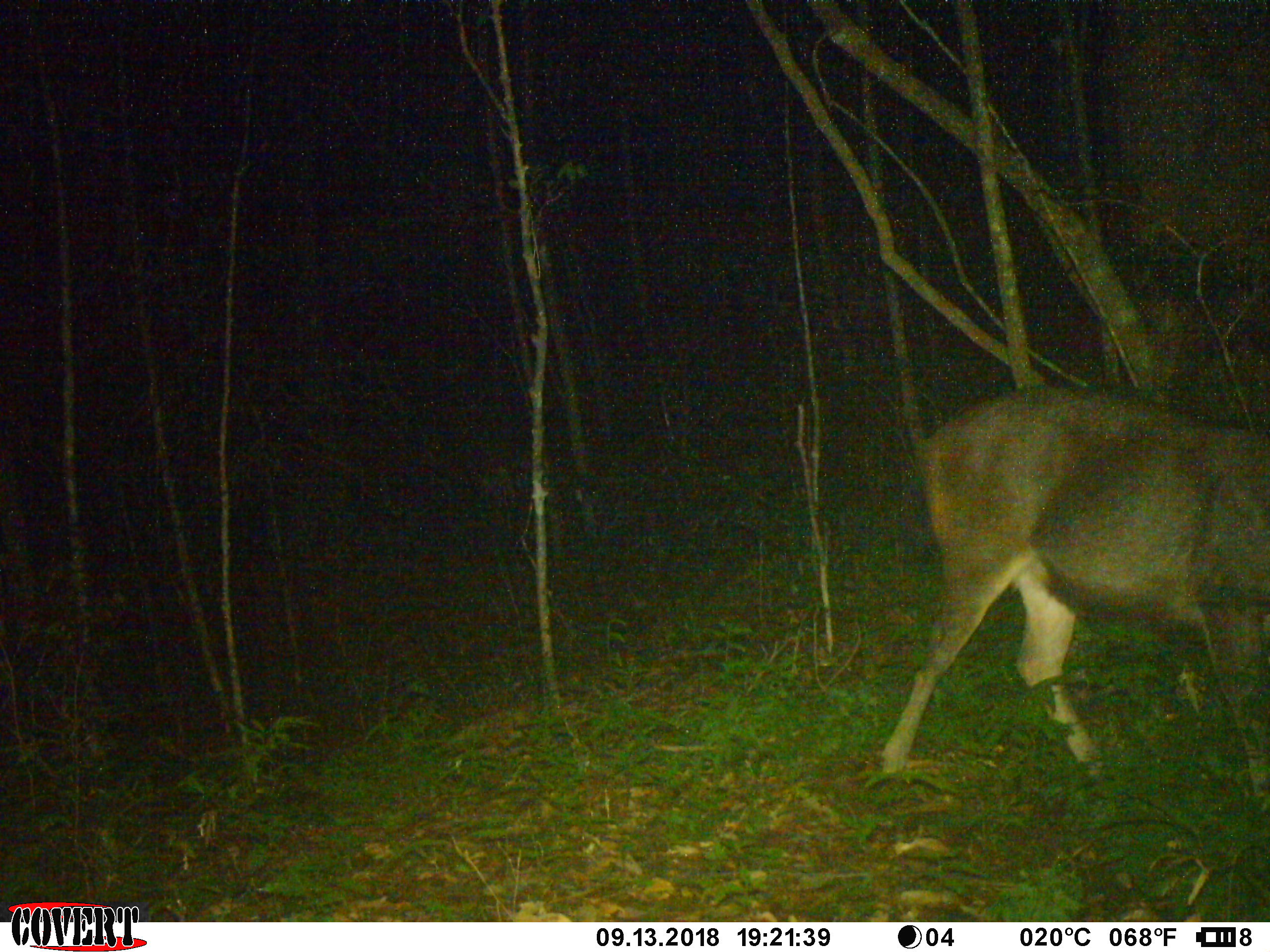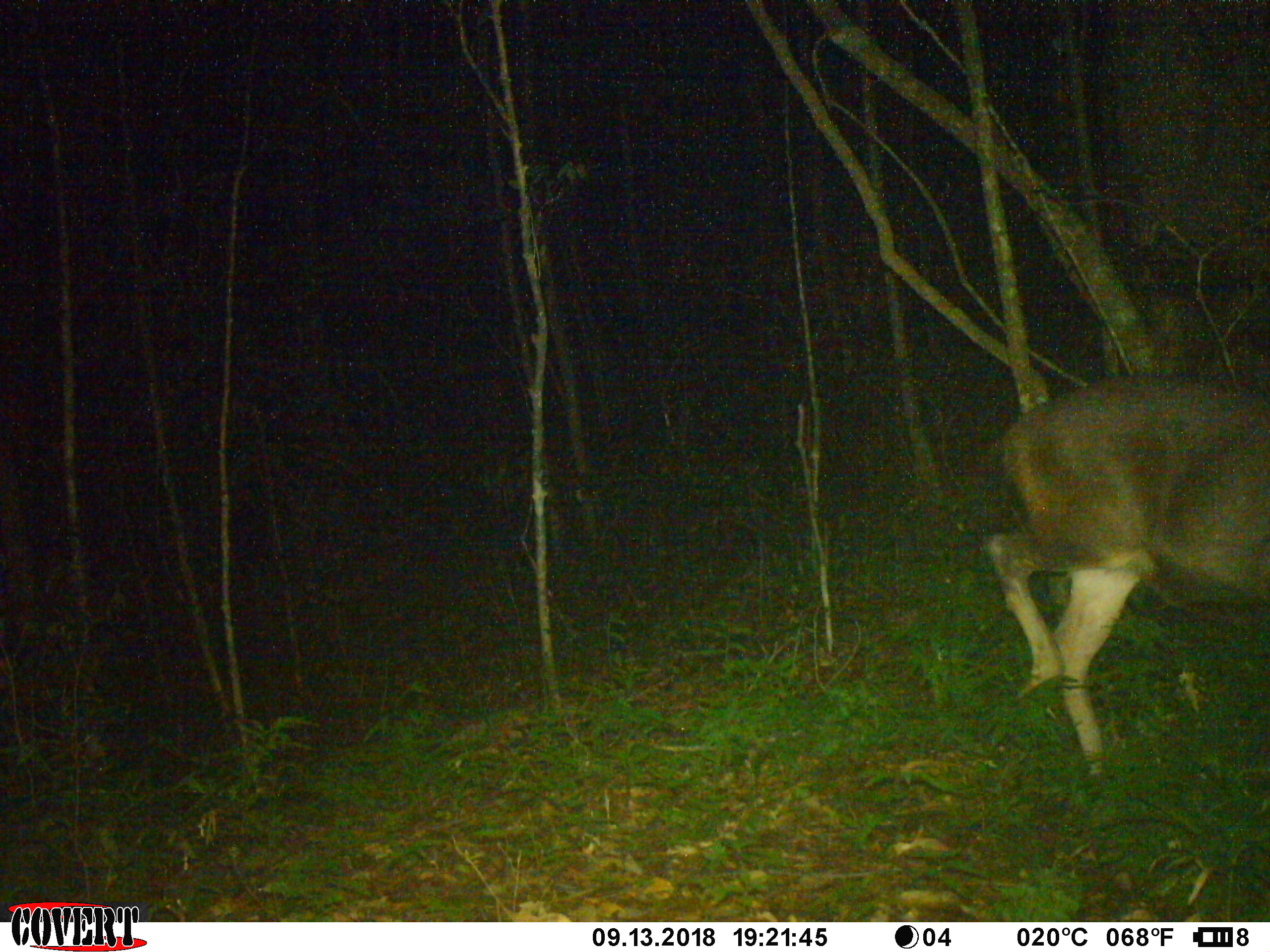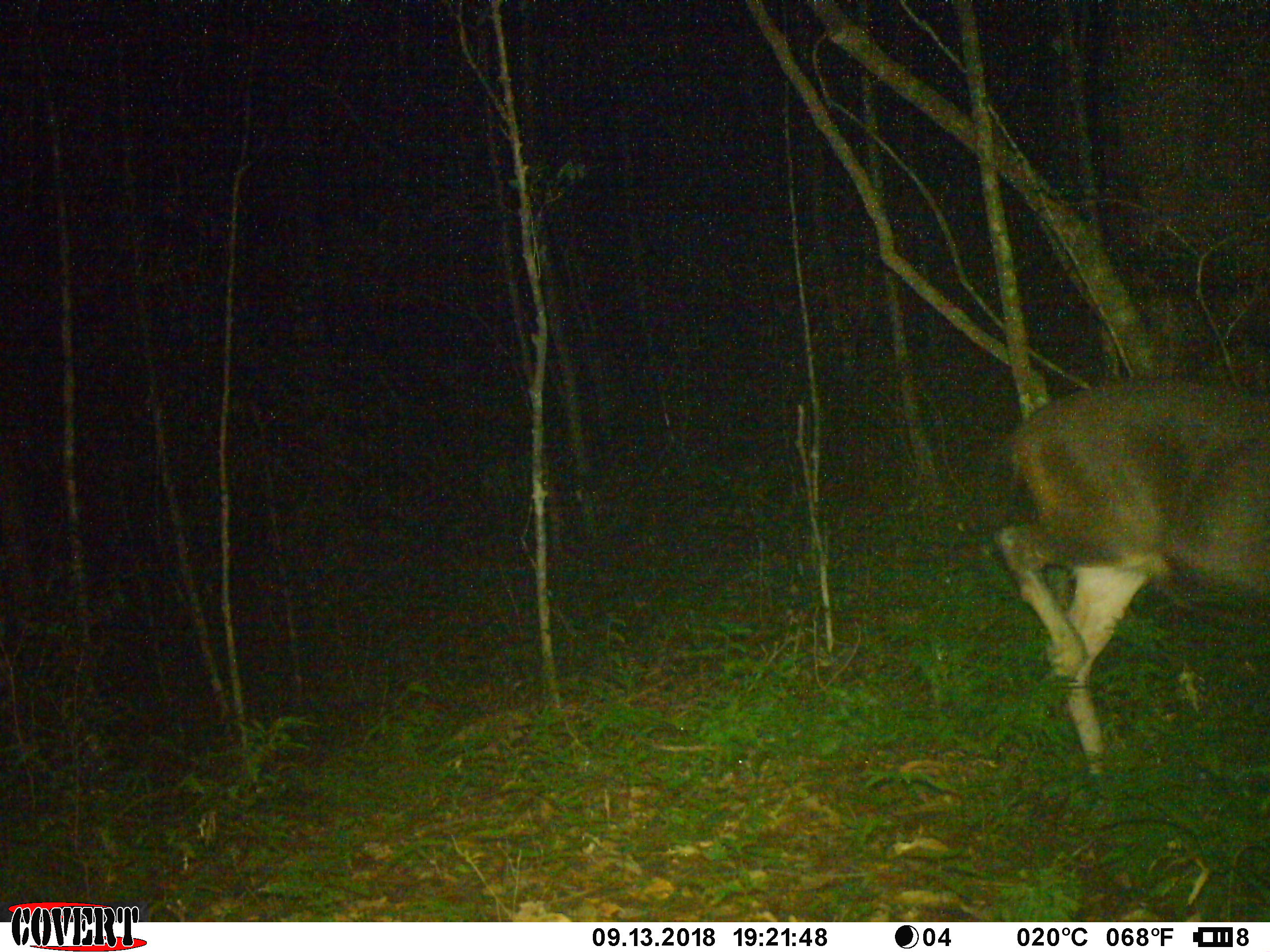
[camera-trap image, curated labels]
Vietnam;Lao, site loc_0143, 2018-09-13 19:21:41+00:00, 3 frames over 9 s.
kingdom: Animalia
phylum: Chordata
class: Mammalia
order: Artiodactyla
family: Cervidae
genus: Rusa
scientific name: Rusa unicolor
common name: sambar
Sambar (Rusa unicolor). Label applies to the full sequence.